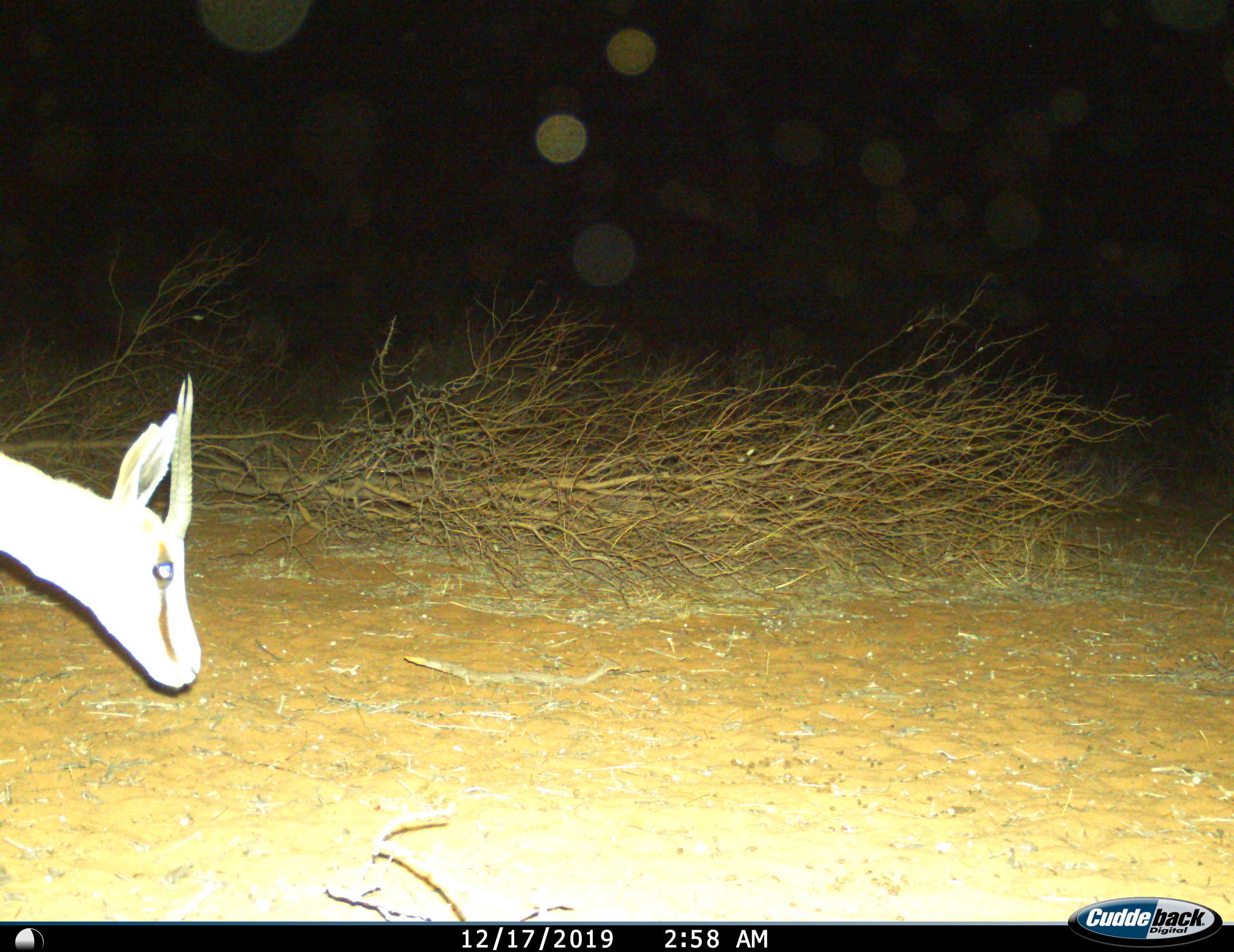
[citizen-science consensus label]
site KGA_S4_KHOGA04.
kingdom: Animalia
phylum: Chordata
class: Mammalia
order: Artiodactyla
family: Bovidae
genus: Antidorcas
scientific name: Antidorcas marsupialis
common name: springbok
Springbok (Antidorcas marsupialis), count 1. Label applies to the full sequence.